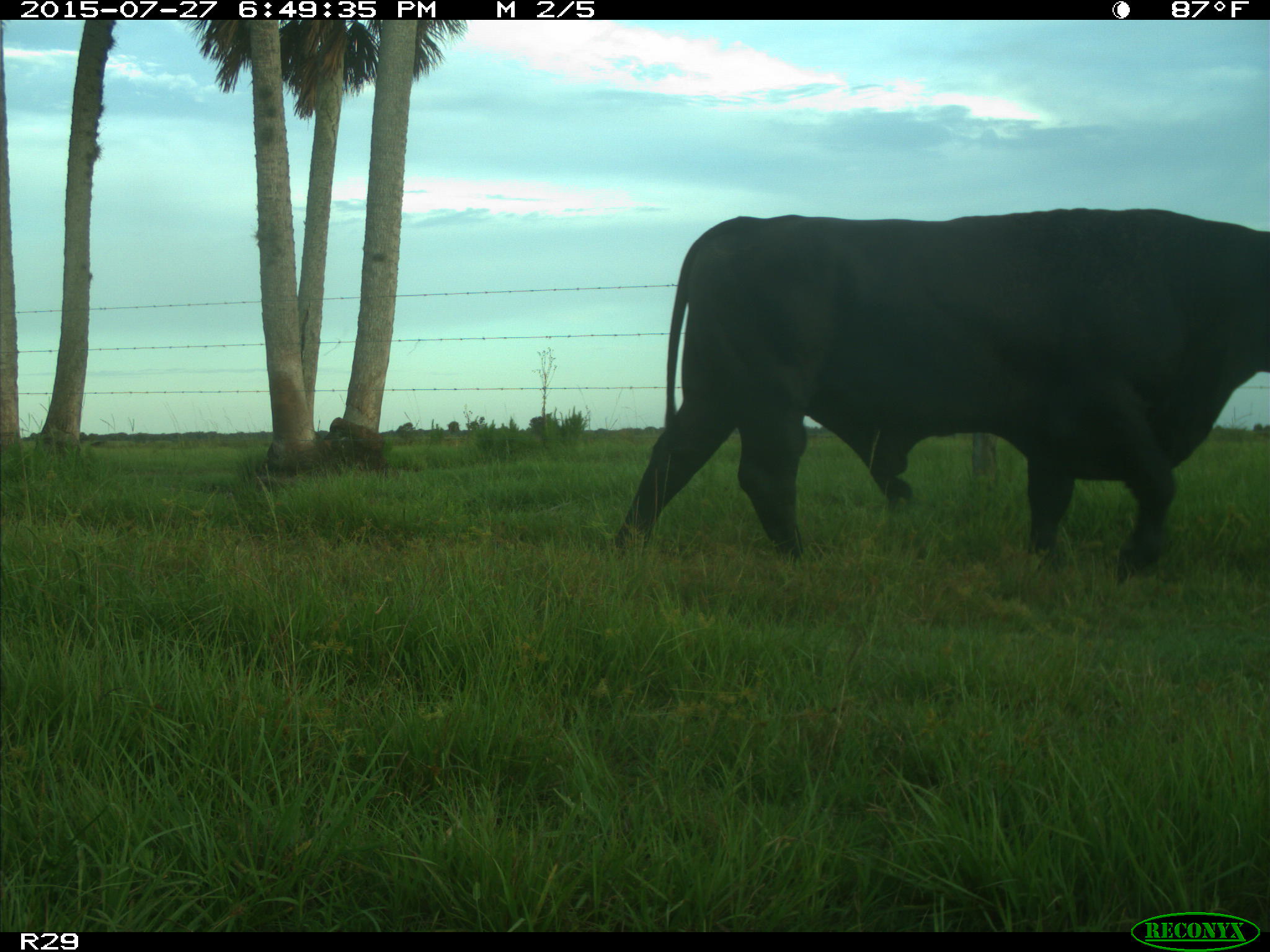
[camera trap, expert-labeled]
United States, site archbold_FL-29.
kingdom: Animalia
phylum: Chordata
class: Mammalia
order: Artiodactyla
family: Bovidae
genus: Bos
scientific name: Bos taurus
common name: domestic cow